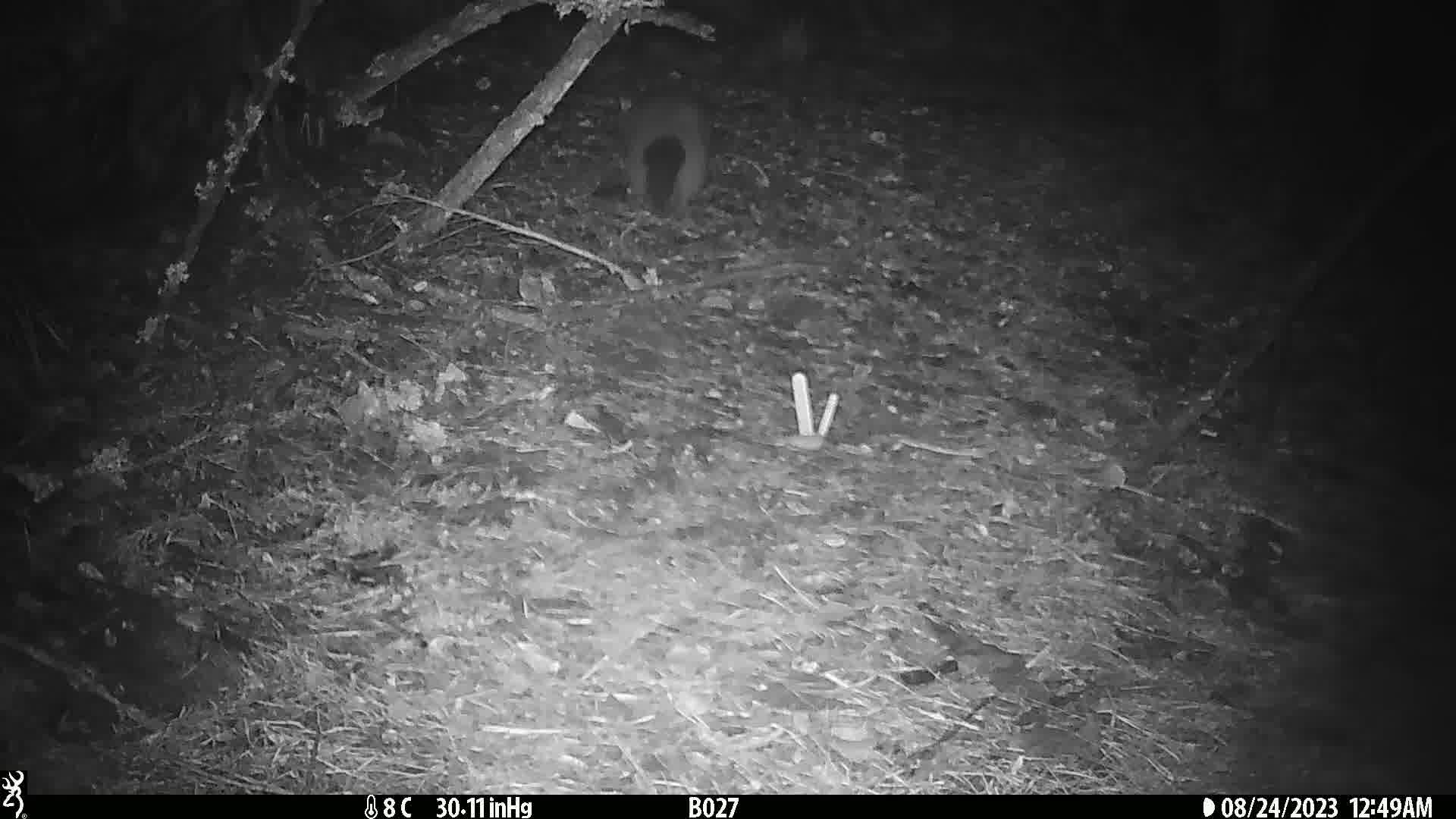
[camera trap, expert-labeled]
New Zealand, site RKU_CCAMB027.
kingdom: Animalia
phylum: Chordata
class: Mammalia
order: Diprotodontia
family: Phalangeridae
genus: Trichosurus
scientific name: Trichosurus vulpecula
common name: common brushtail possum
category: possum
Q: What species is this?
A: Possum (common brushtail possum) (Trichosurus vulpecula).